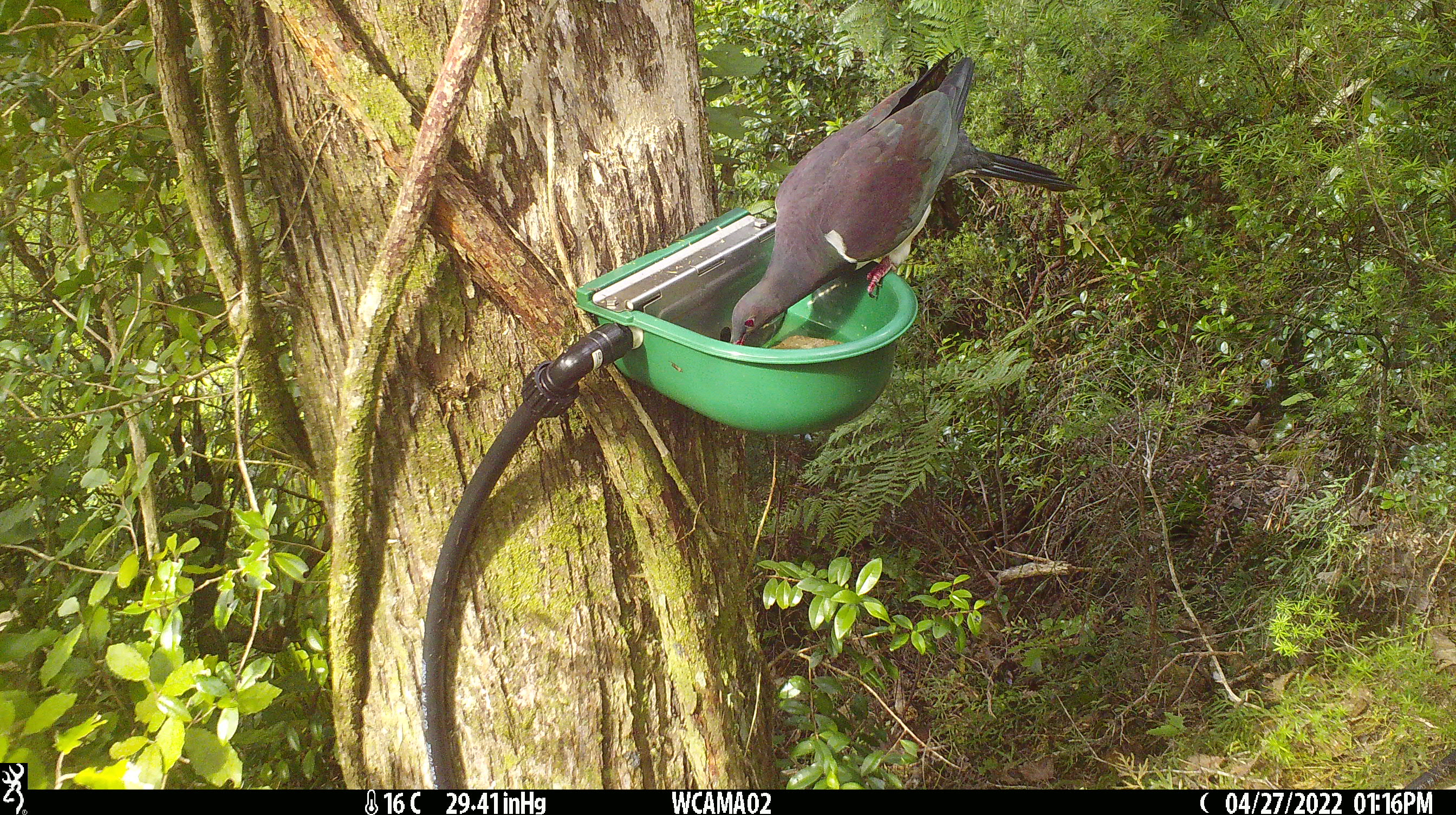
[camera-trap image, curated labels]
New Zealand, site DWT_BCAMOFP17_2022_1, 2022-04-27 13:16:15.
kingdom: Animalia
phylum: Chordata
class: Aves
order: Columbiformes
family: Columbidae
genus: Hemiphaga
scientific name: Hemiphaga novaeseelandiae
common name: new zealand pigeon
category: kereru